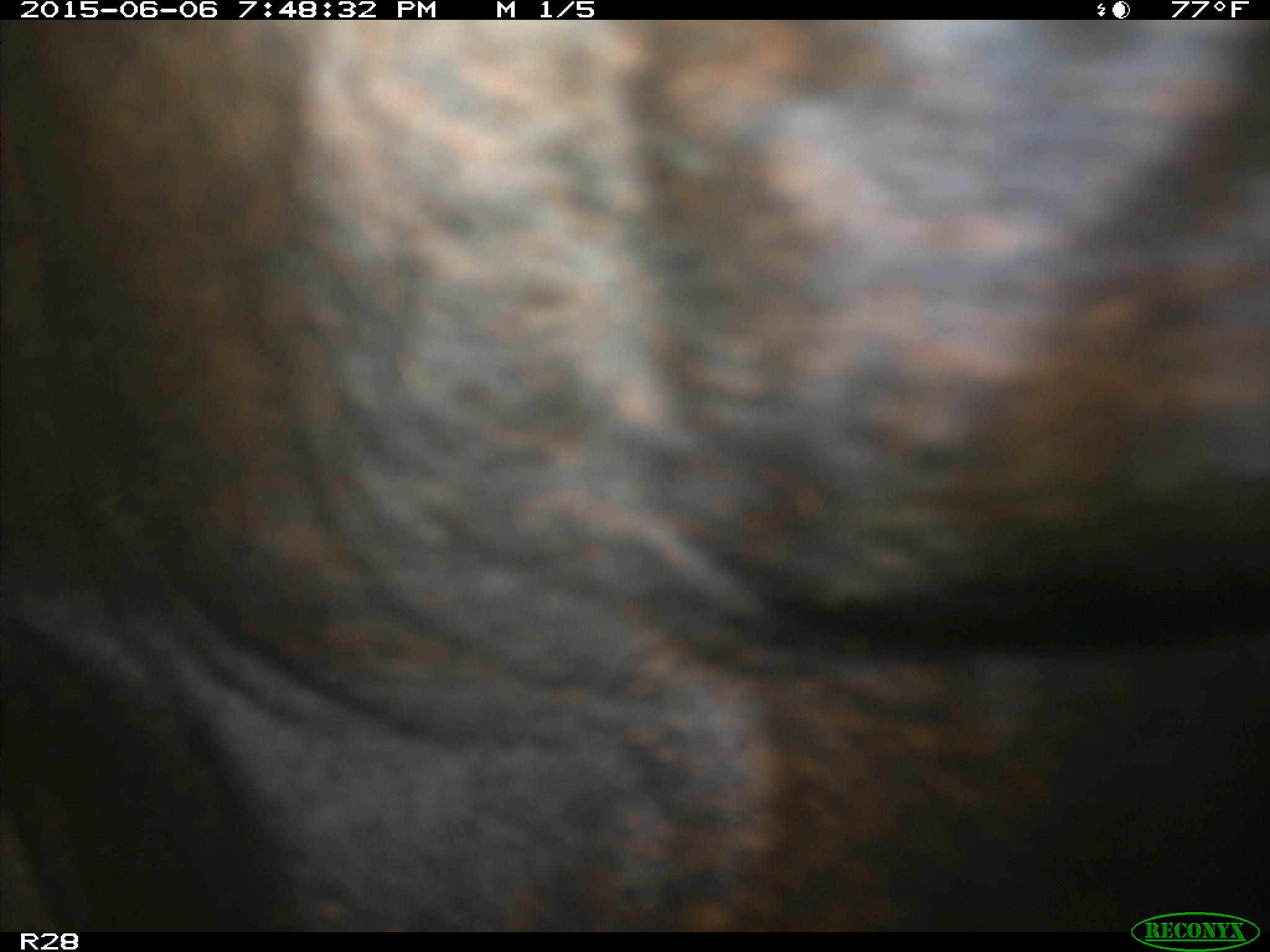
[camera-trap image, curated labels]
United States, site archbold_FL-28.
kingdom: Animalia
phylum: Chordata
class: Mammalia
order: Artiodactyla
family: Bovidae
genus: Bos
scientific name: Bos taurus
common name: domestic cow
Bos taurus (domestic cow).